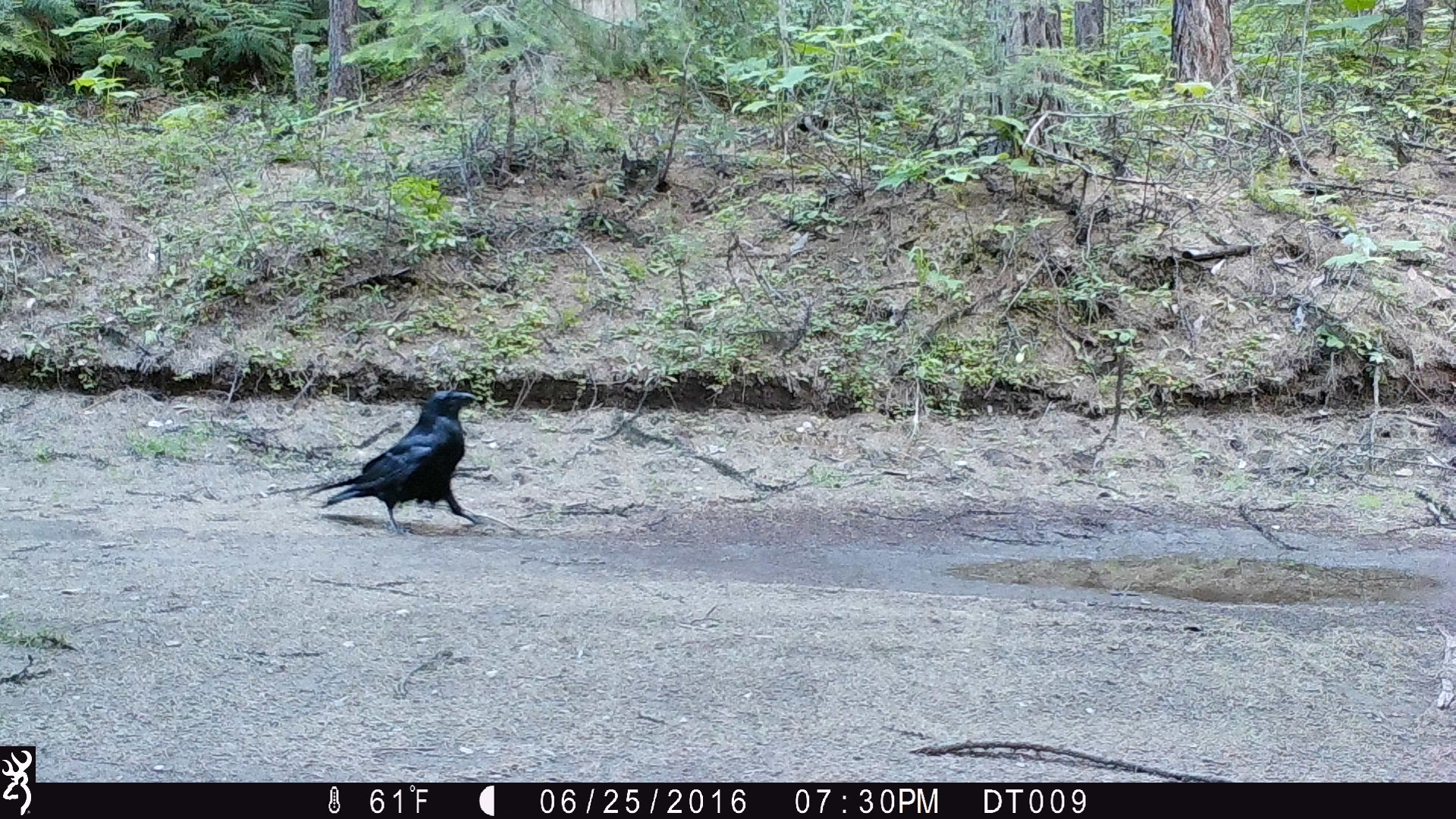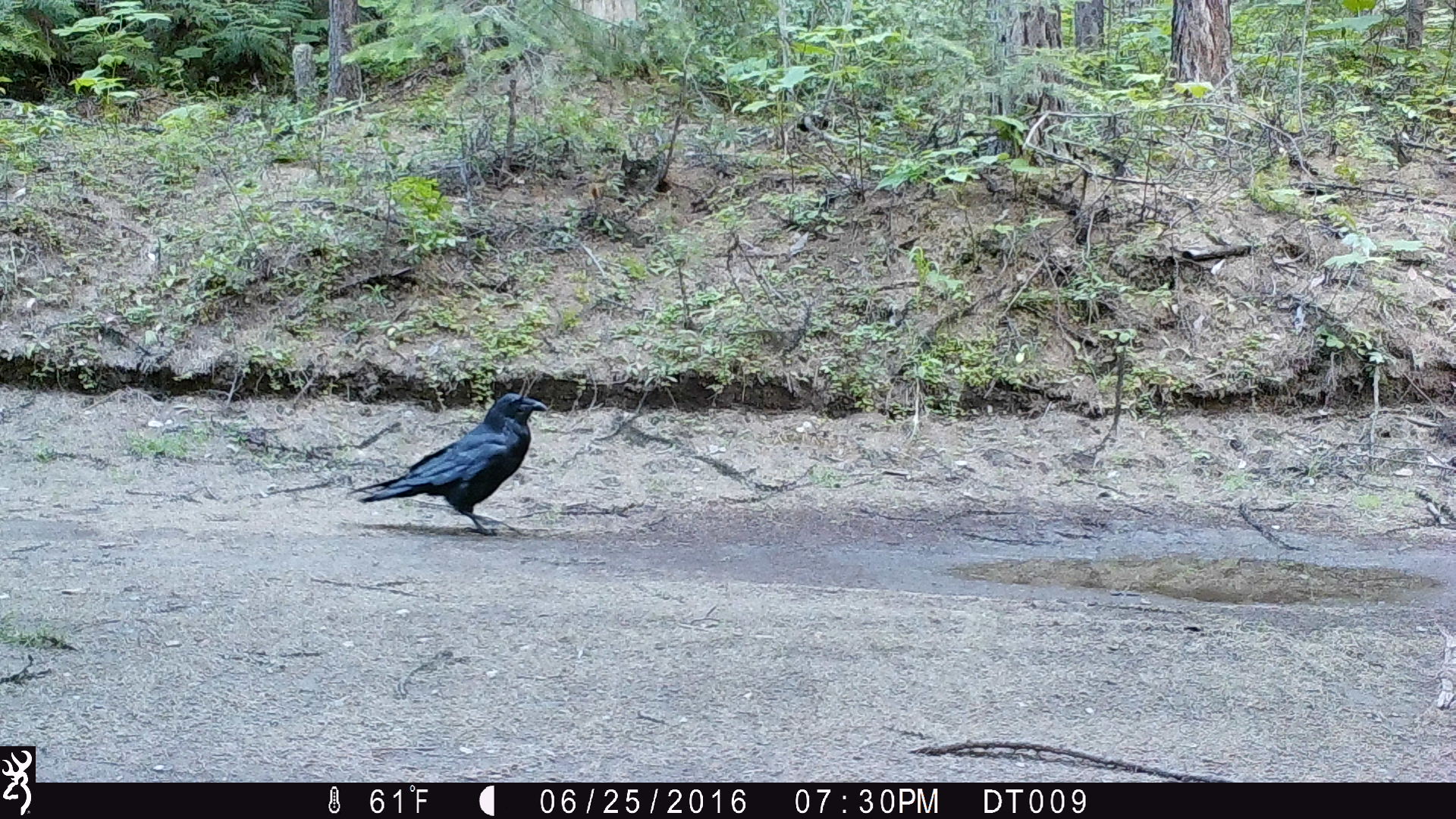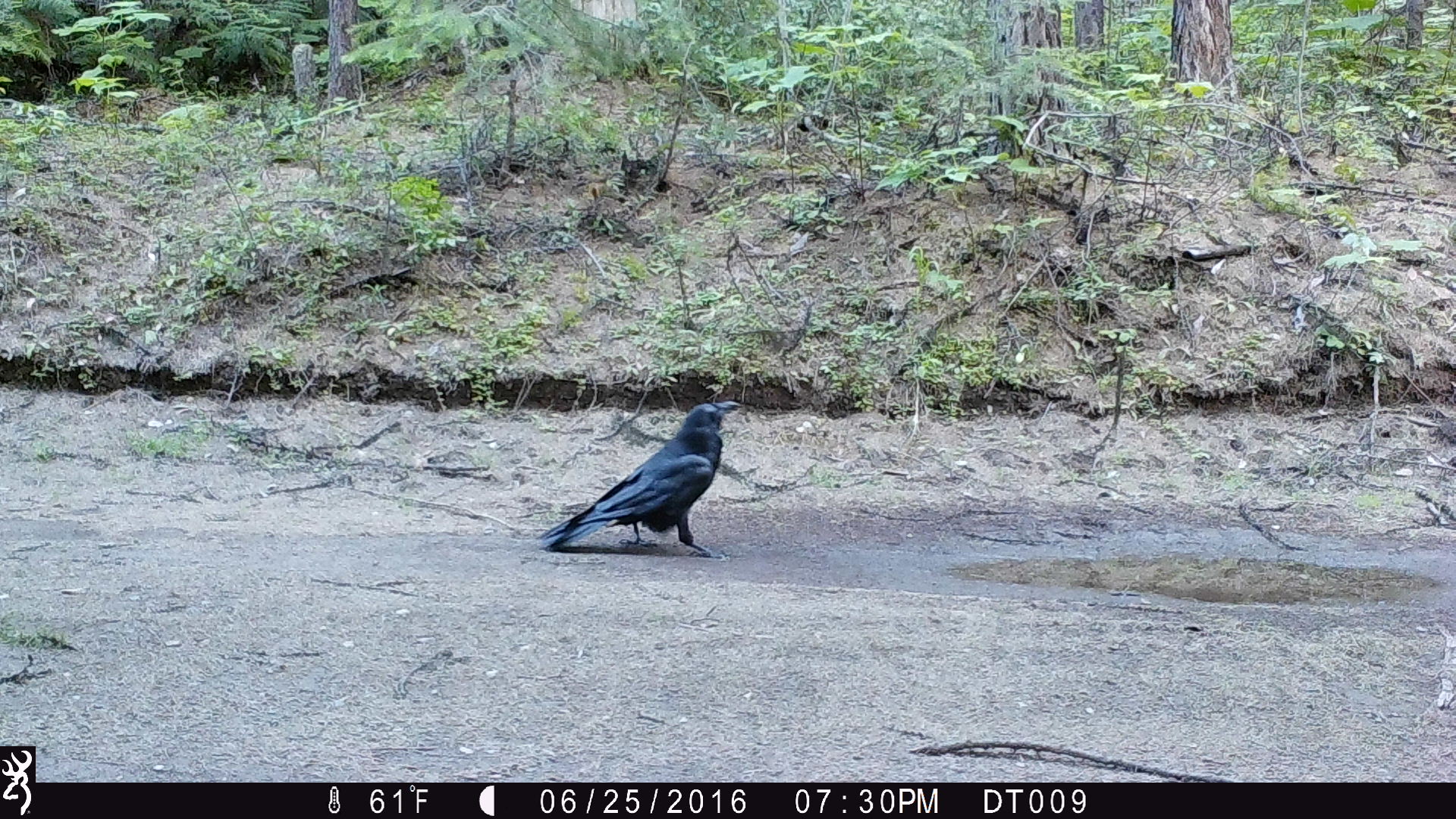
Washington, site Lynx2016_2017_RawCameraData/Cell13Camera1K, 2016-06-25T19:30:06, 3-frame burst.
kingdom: Animalia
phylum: Chordata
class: Aves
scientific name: Aves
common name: birds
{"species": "Aves (birds)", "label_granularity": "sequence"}